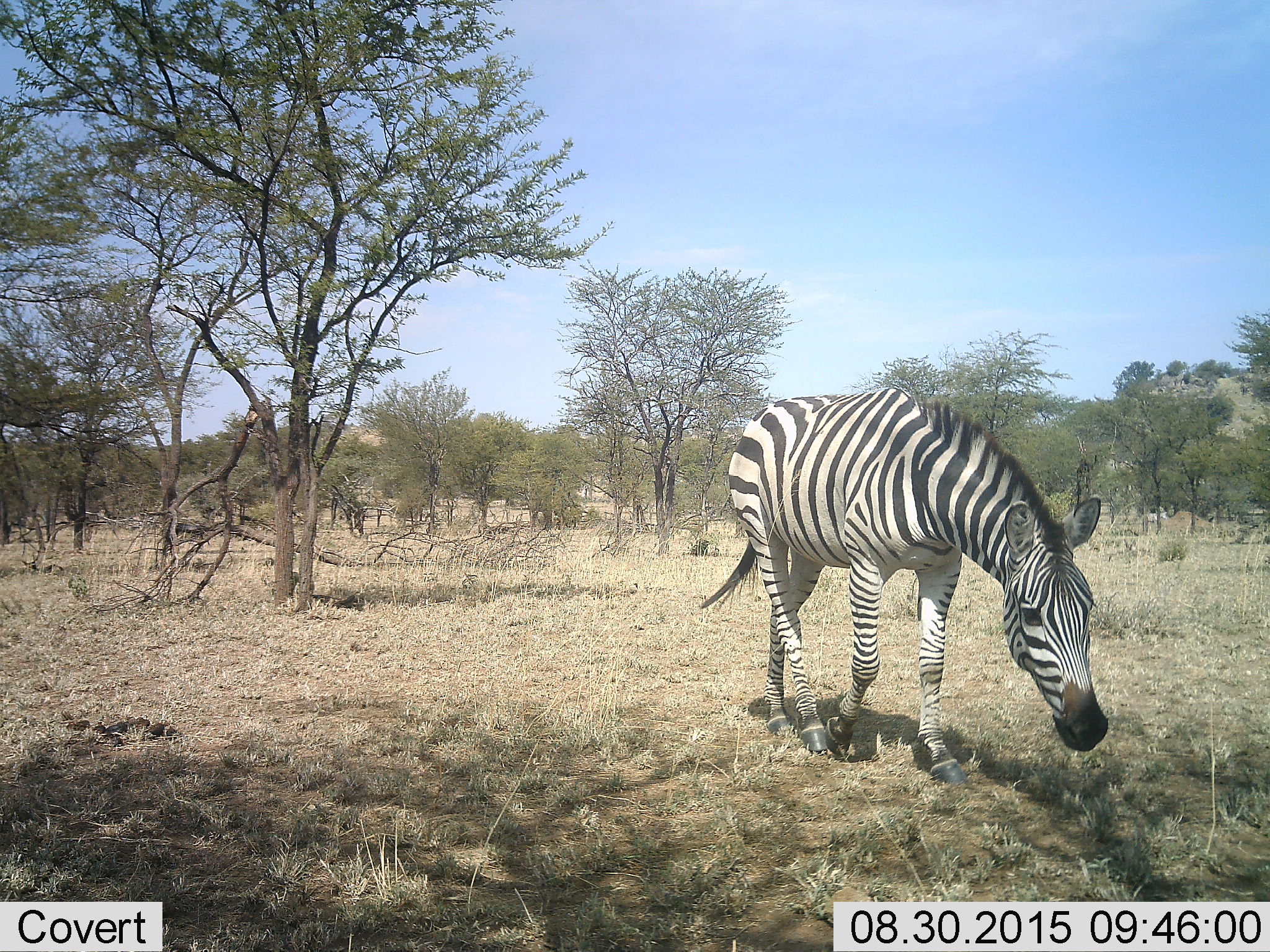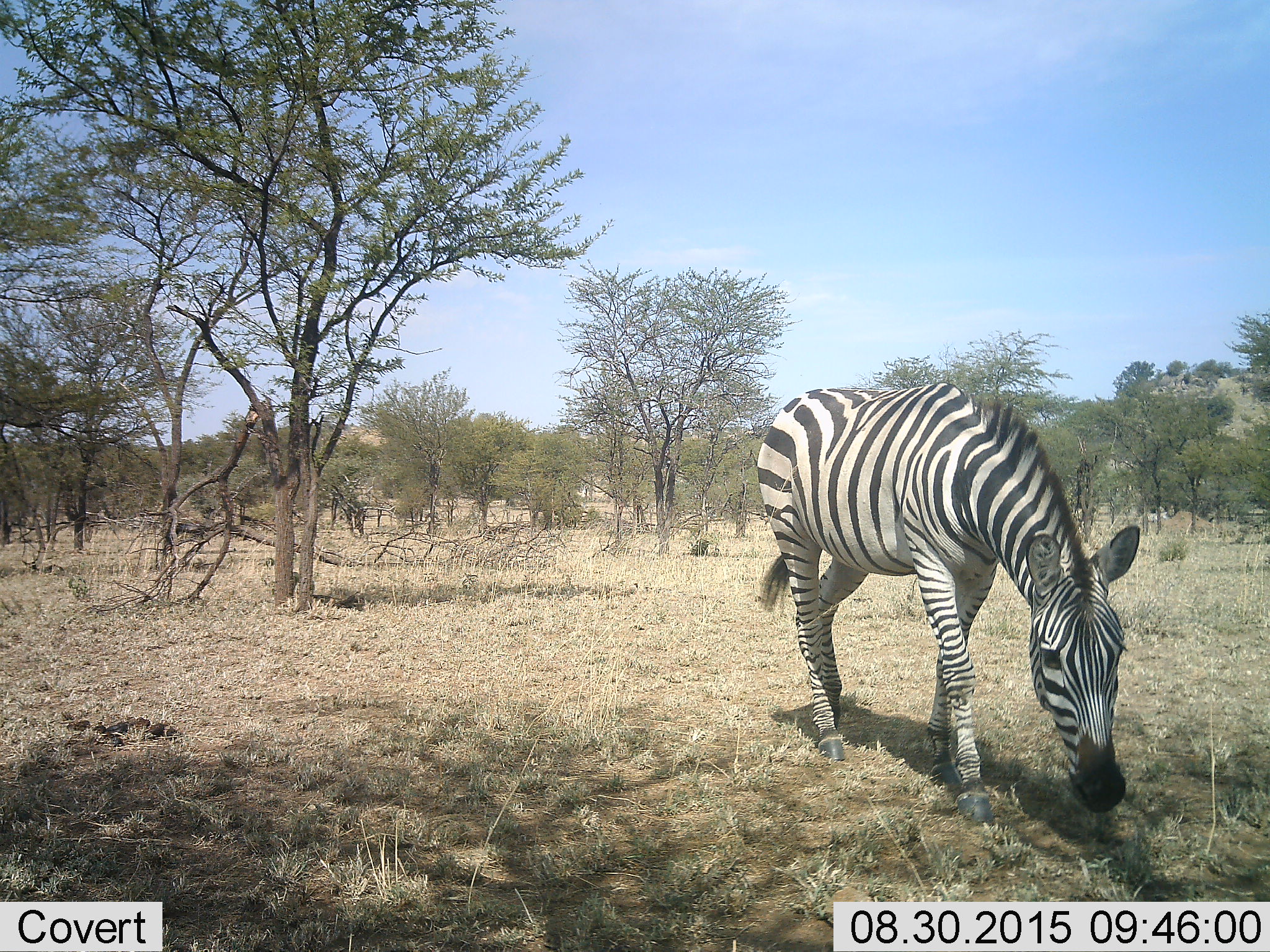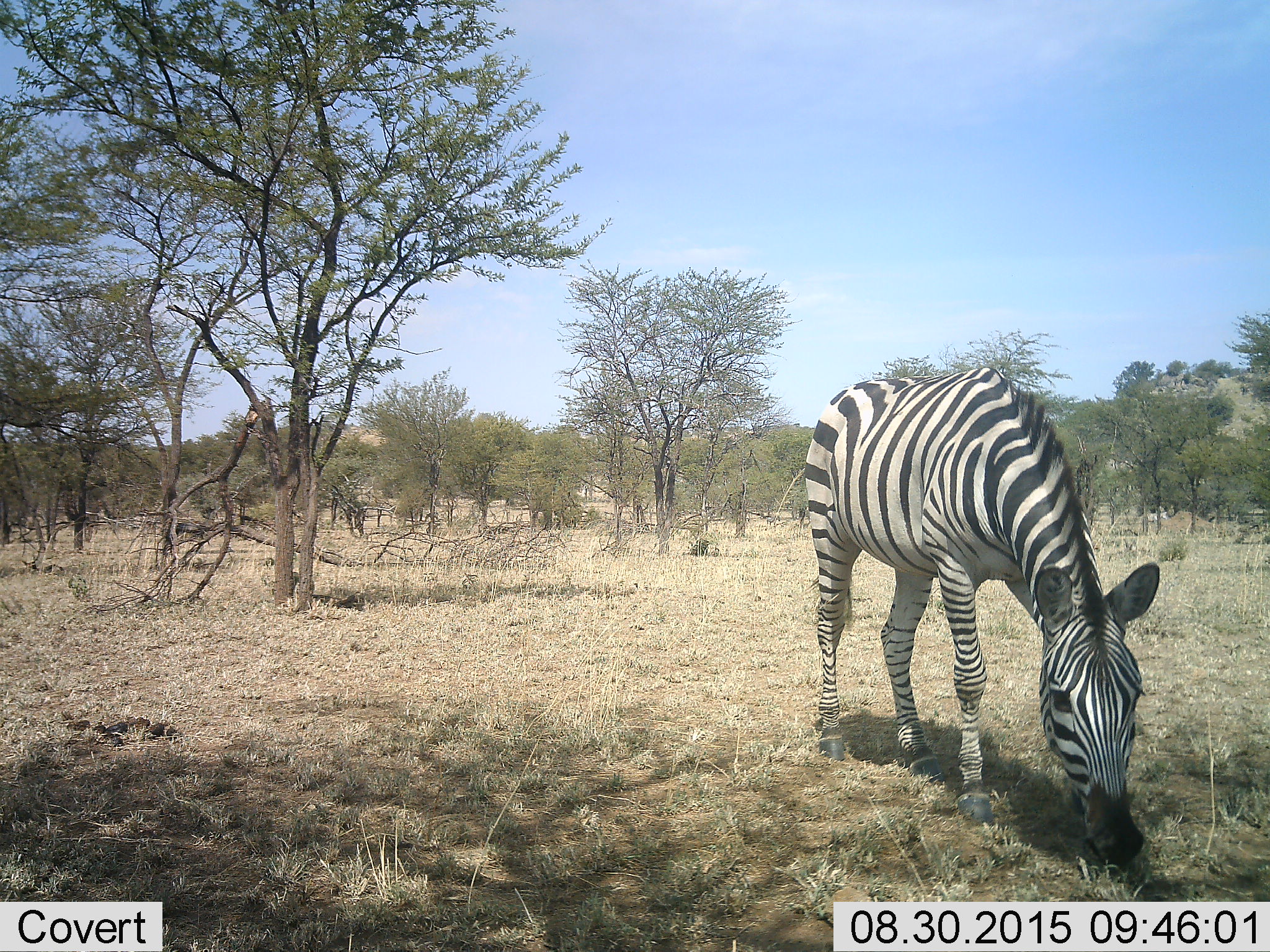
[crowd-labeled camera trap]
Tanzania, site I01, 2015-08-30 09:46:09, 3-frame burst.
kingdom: Animalia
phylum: Chordata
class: Mammalia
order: Perissodactyla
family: Equidae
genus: Equus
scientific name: Equus quagga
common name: plains zebra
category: zebra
Zebra (plains zebra) (Equus quagga), count 1. Behavior (volunteer vote fractions): standing 10%, resting 0%, moving 80%, interacting 0%. Young present (vote fraction): 0%. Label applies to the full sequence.